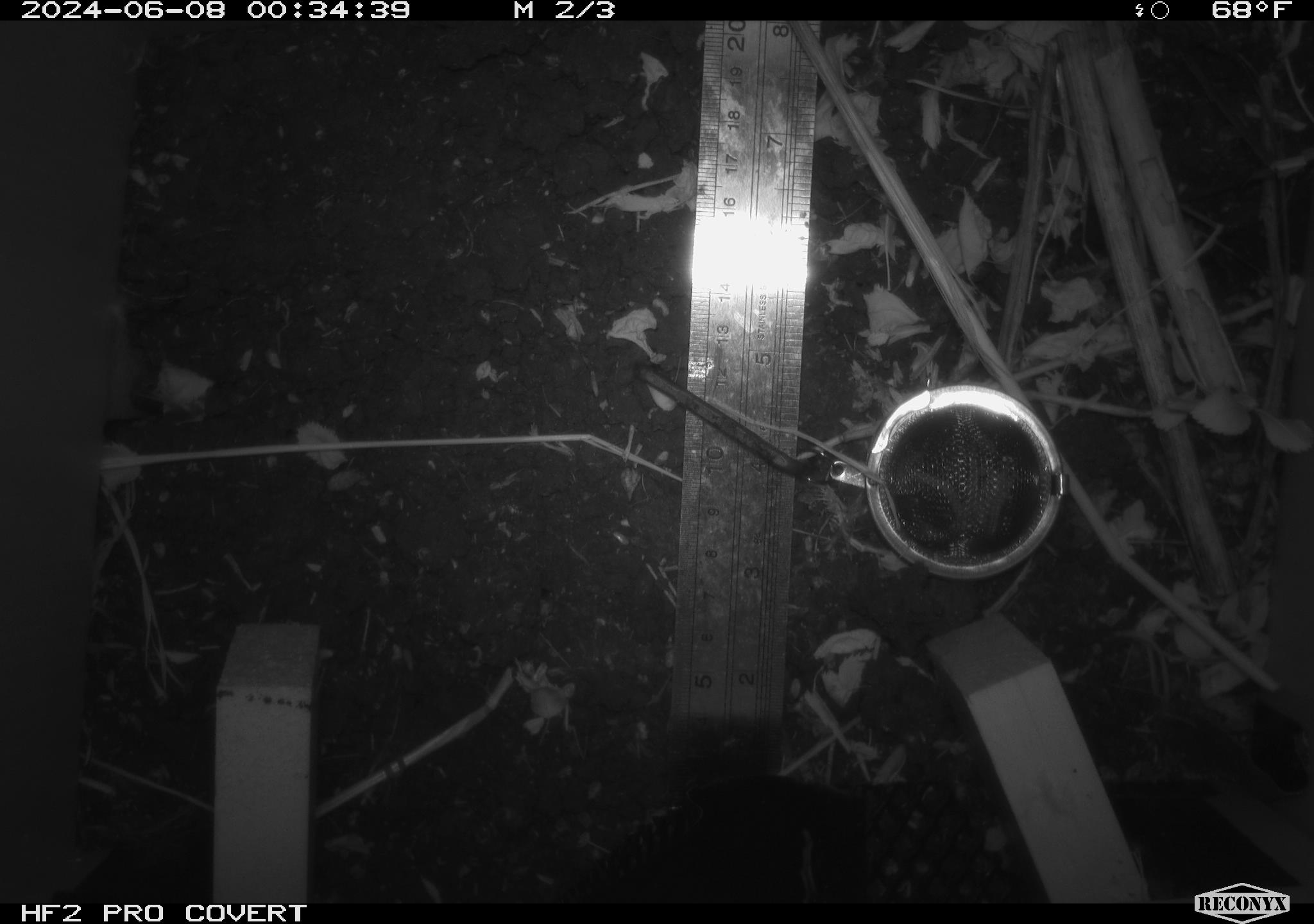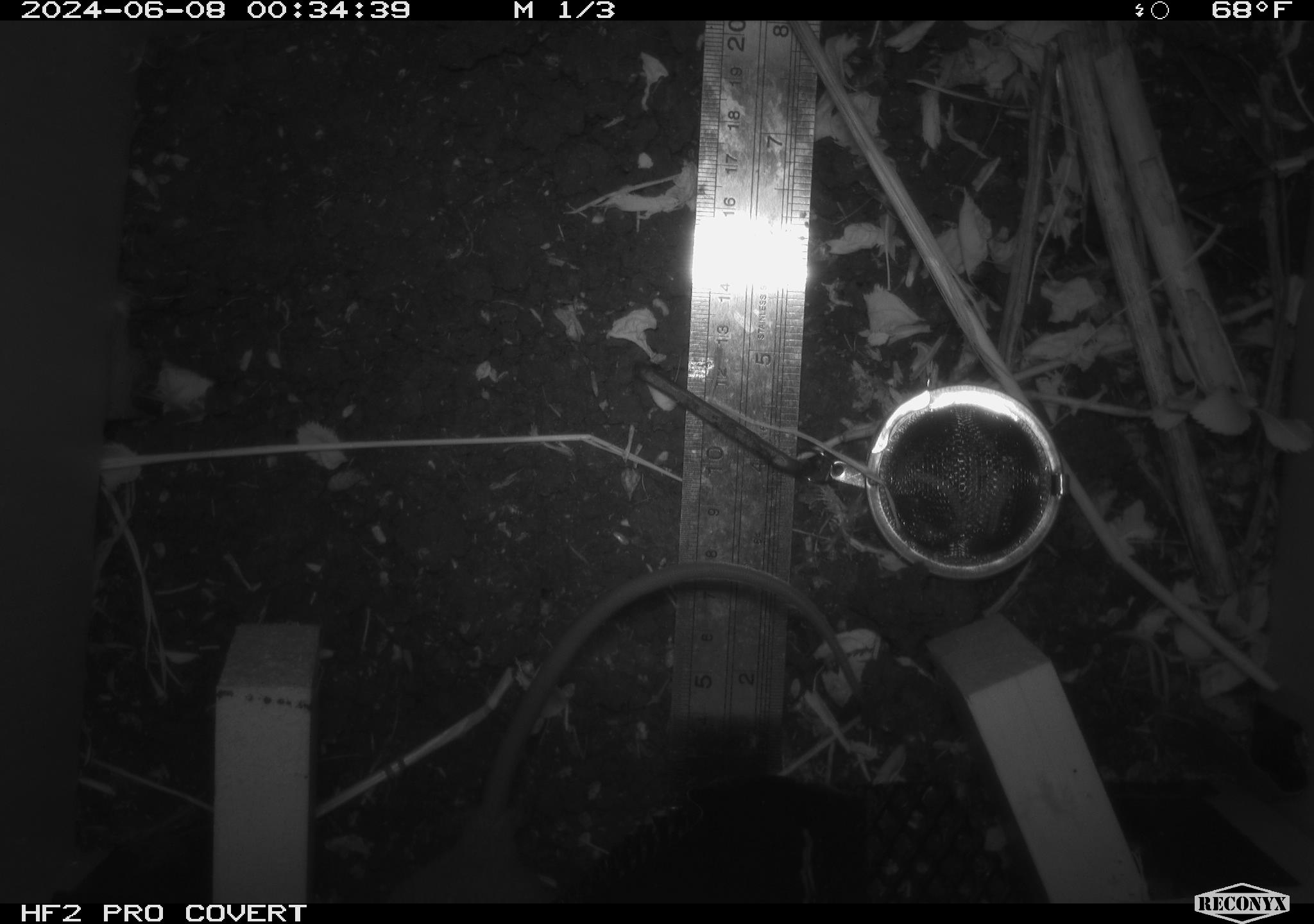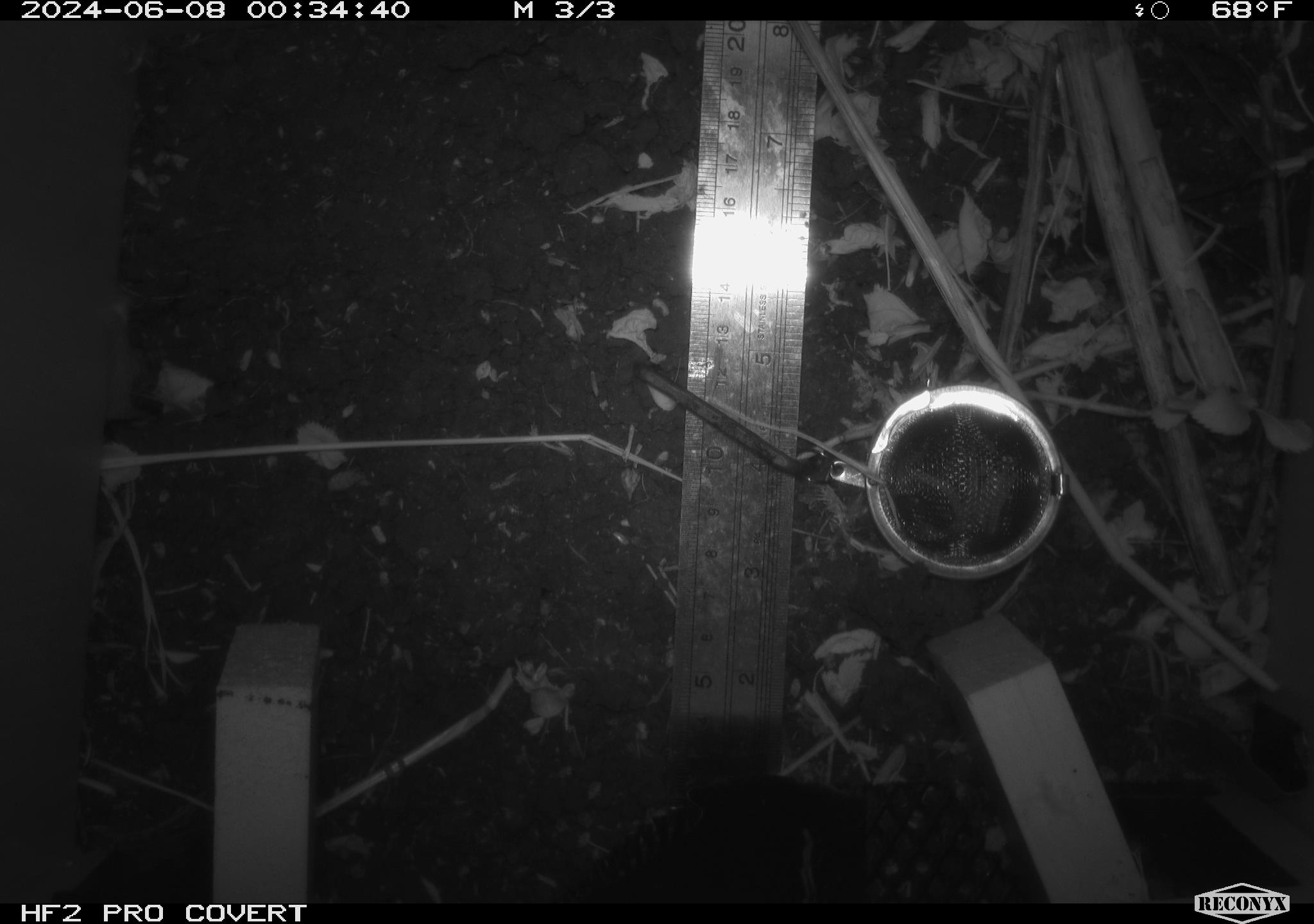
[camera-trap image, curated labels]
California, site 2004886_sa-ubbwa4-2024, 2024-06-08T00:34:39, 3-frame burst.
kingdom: Animalia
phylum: Chordata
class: Mammalia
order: Rodentia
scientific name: Rodentia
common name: woodrat or rat or mouse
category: woodrat or rat or mouse species